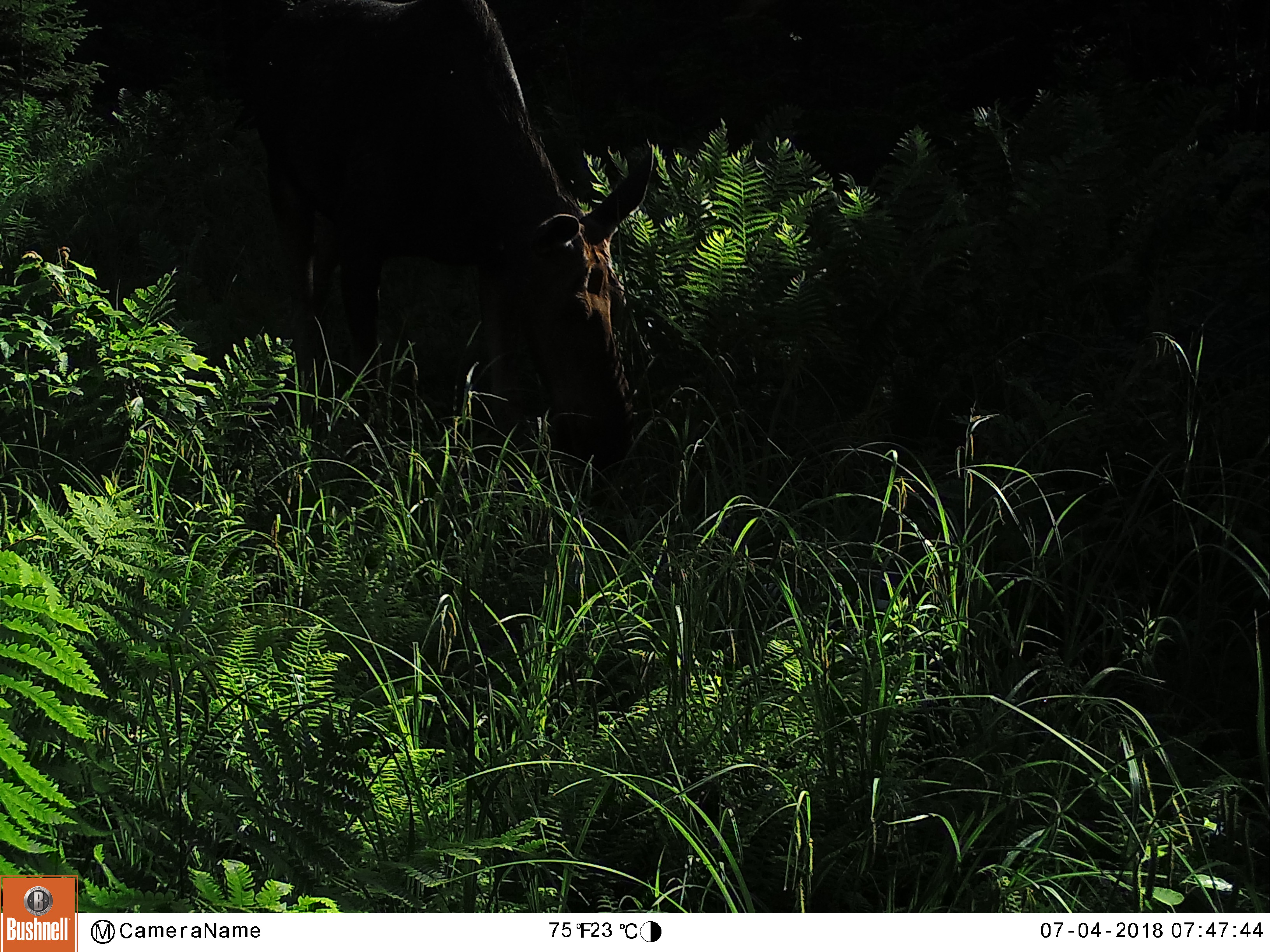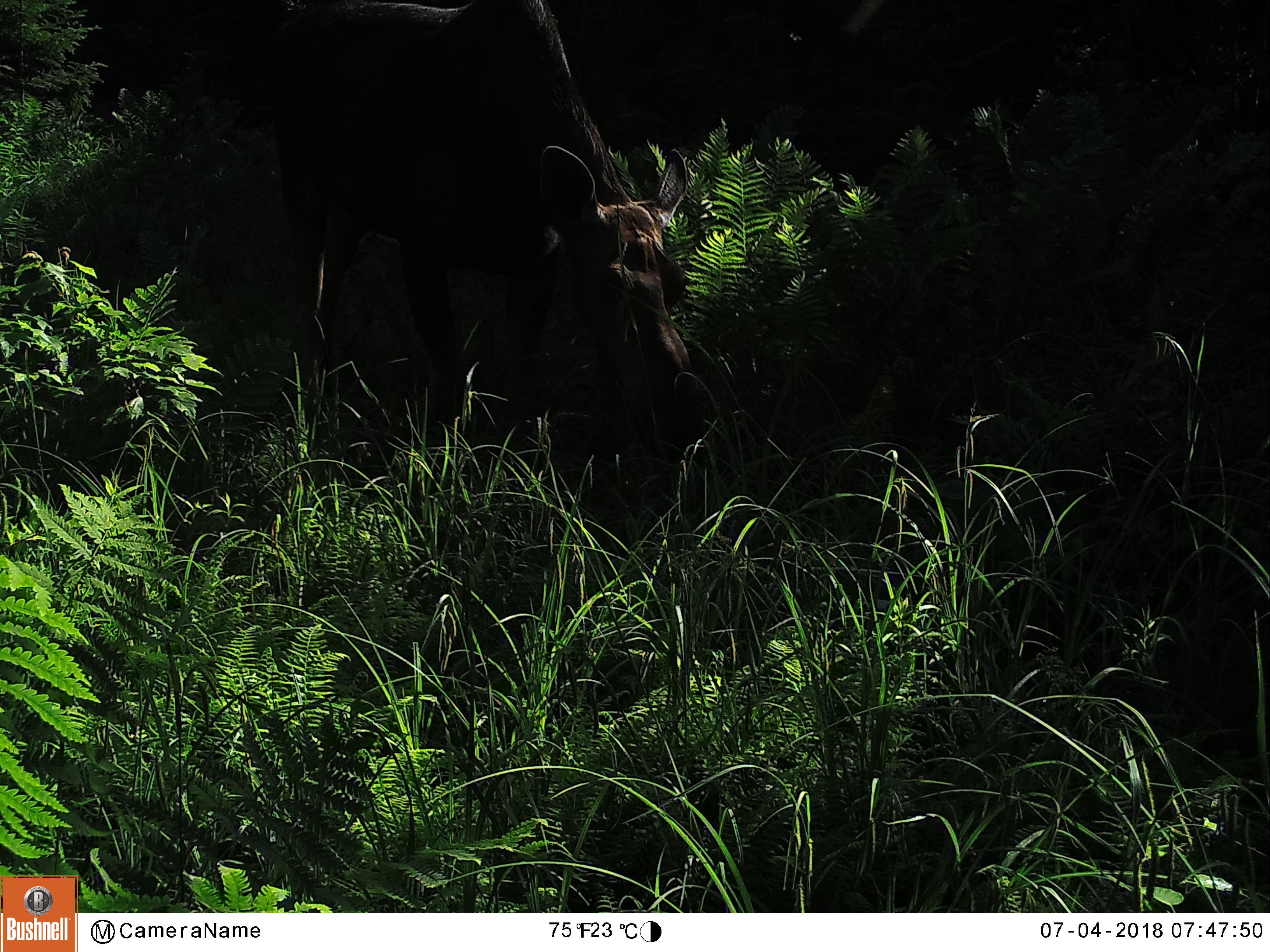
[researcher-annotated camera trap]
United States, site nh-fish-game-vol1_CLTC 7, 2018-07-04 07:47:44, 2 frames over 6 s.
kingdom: Animalia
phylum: Chordata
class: Mammalia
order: Artiodactyla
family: Cervidae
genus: Alces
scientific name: Alces alces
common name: moose